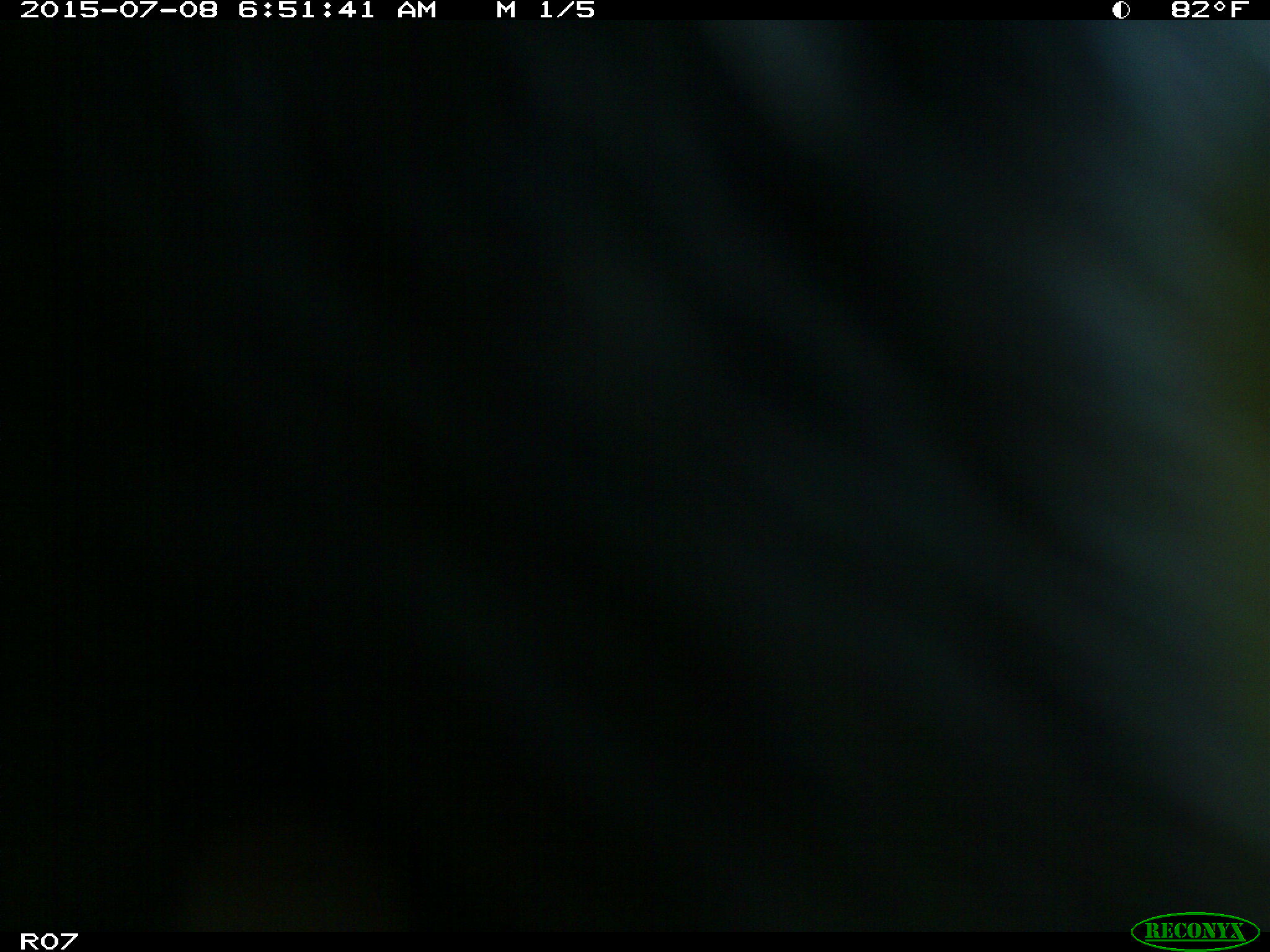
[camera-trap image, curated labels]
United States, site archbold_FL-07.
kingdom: Animalia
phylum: Chordata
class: Mammalia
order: Artiodactyla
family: Bovidae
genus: Bos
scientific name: Bos taurus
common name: domestic cow